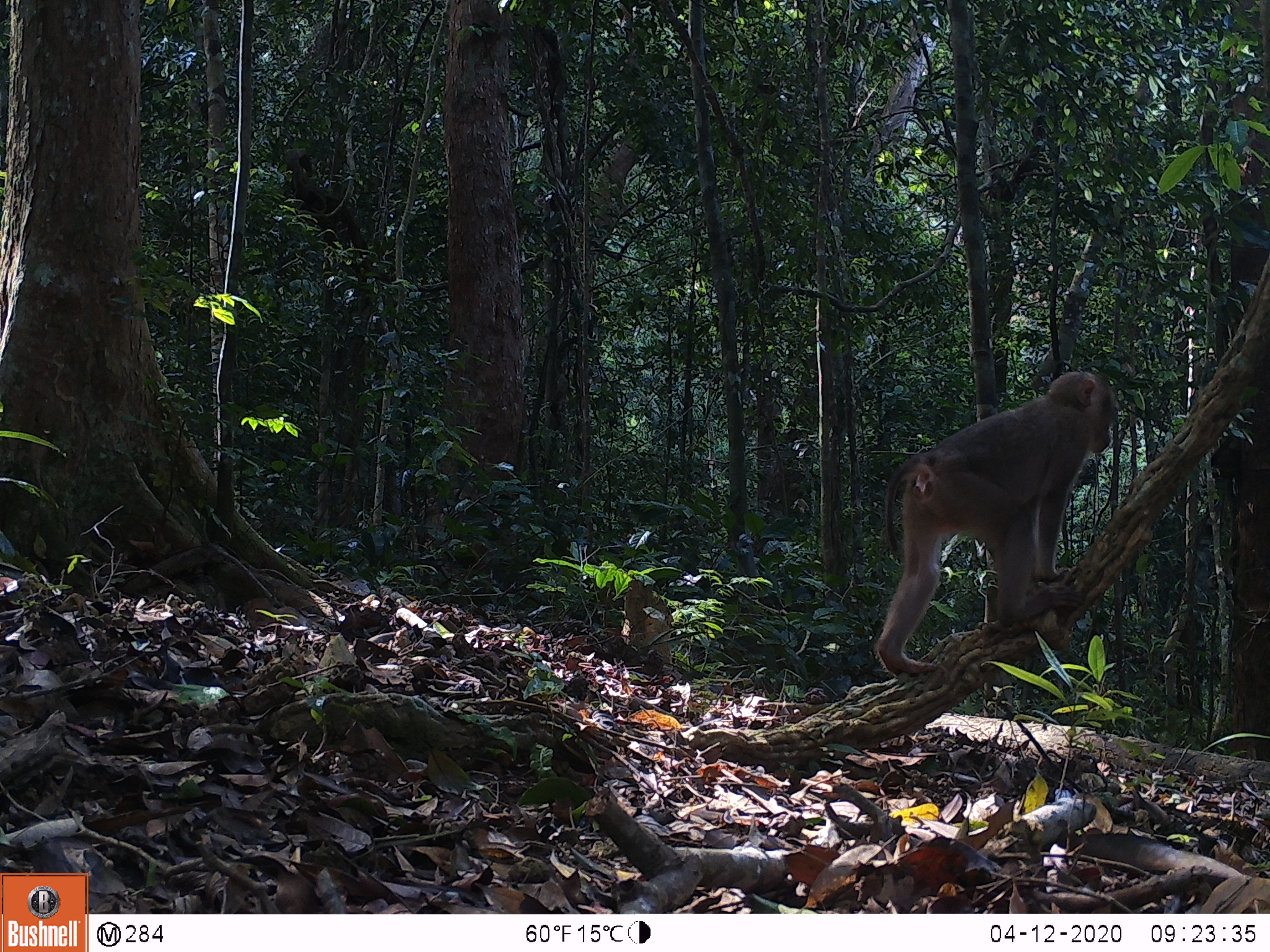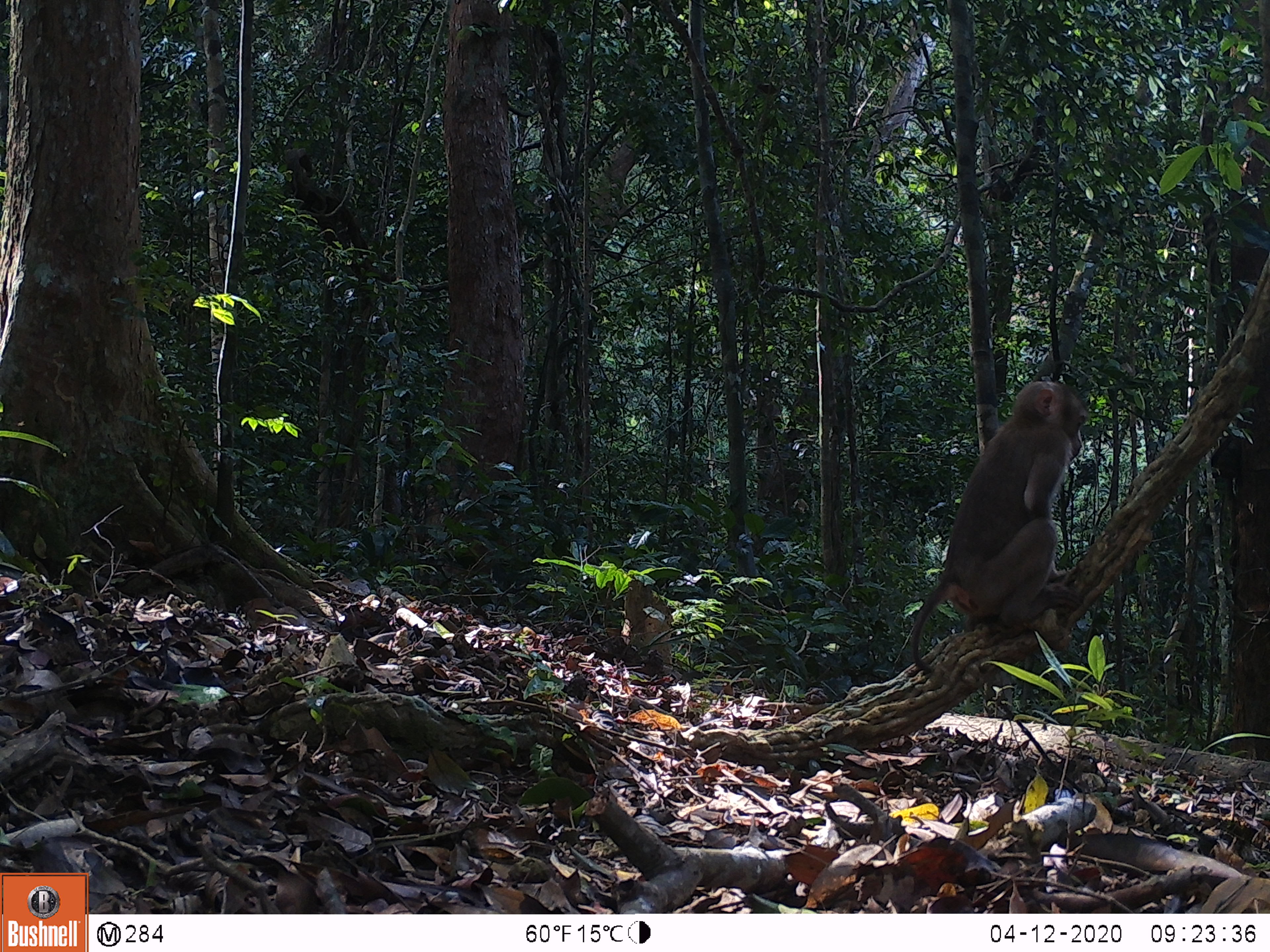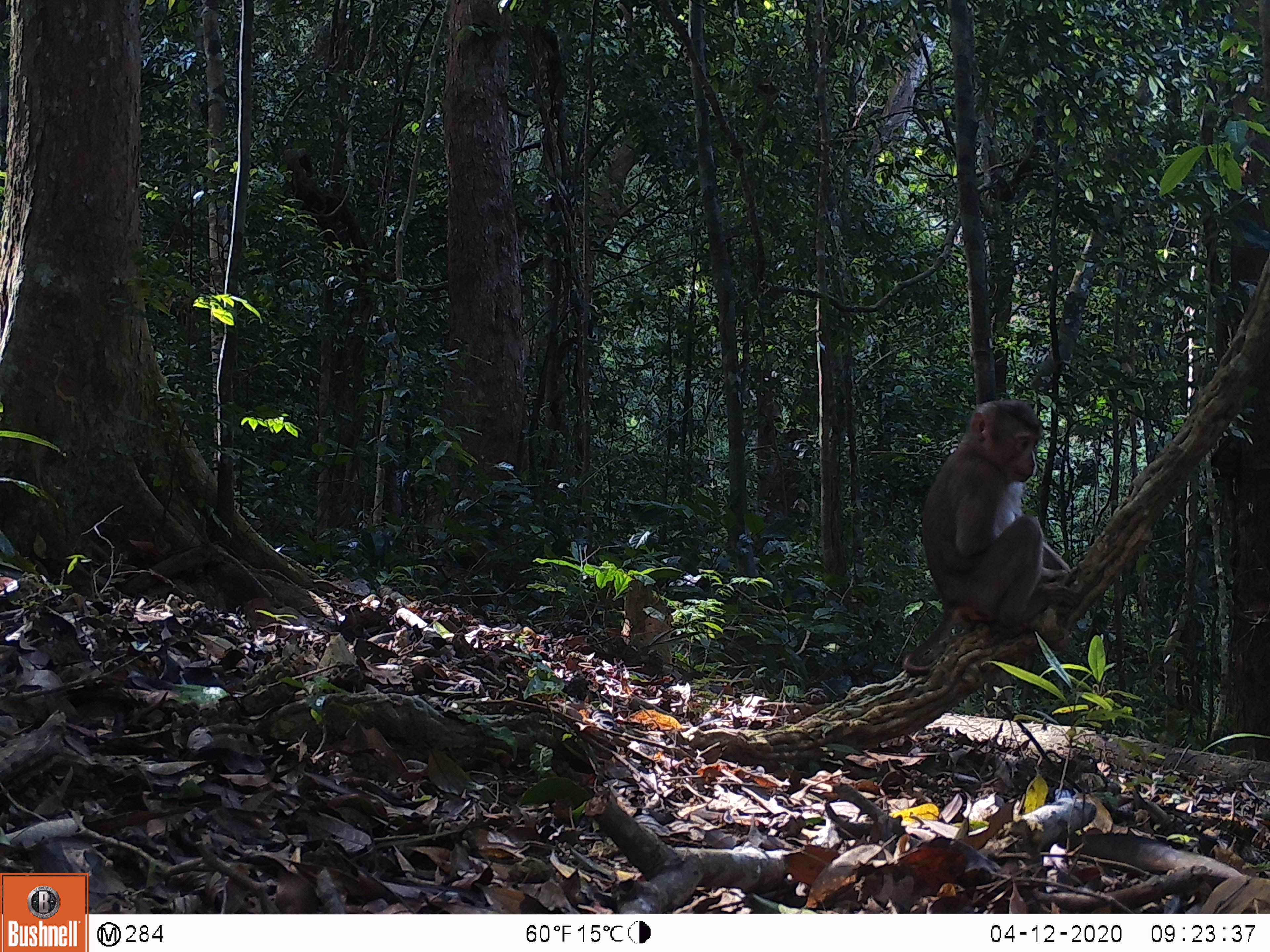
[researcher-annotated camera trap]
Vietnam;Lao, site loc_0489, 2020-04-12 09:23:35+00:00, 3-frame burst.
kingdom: Animalia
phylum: Chordata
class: Mammalia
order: Primates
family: Cercopithecidae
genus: Macaca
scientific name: Macaca nemestrina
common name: pig-tailed macaque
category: pig tailed macaque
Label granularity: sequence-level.